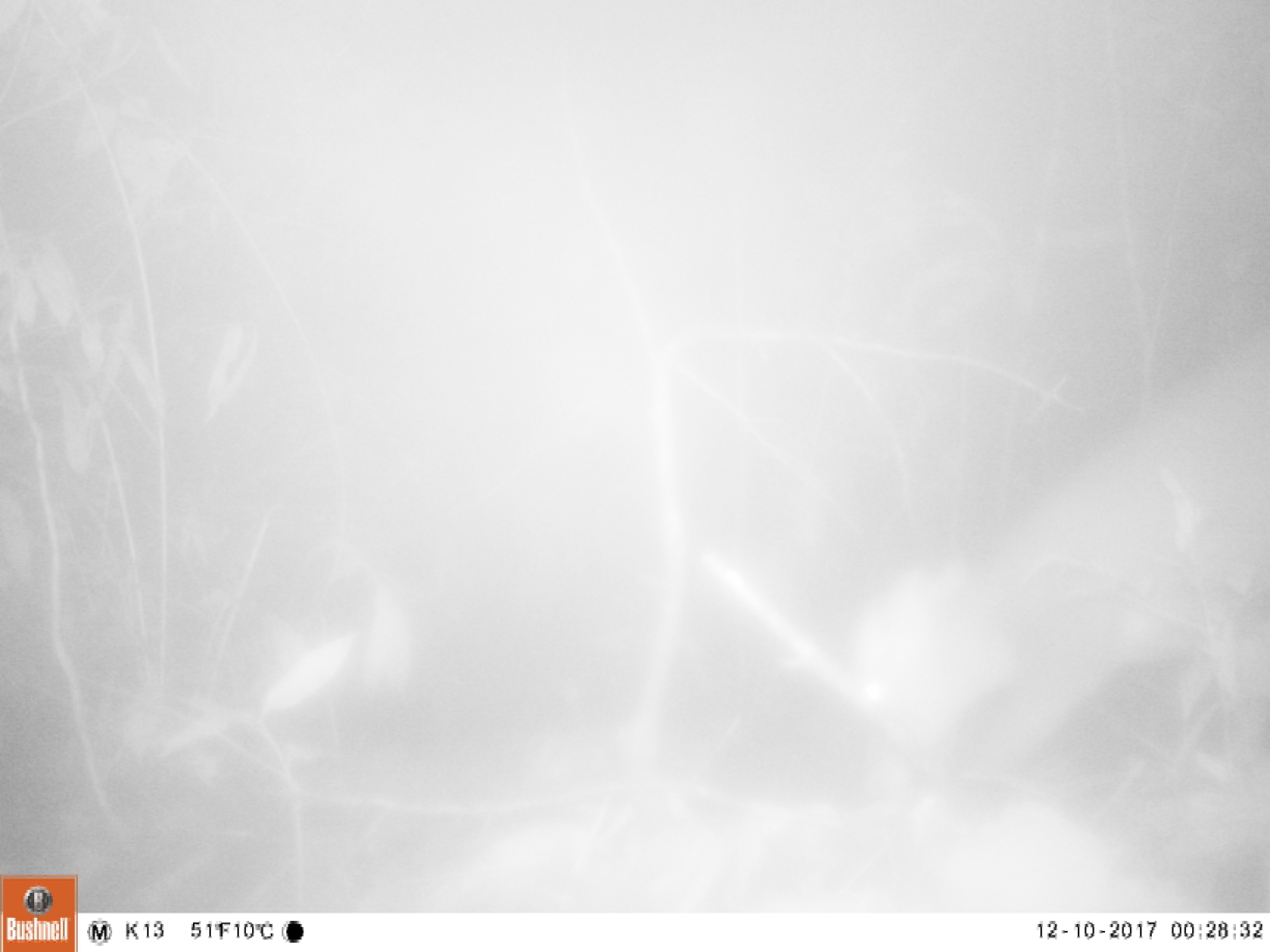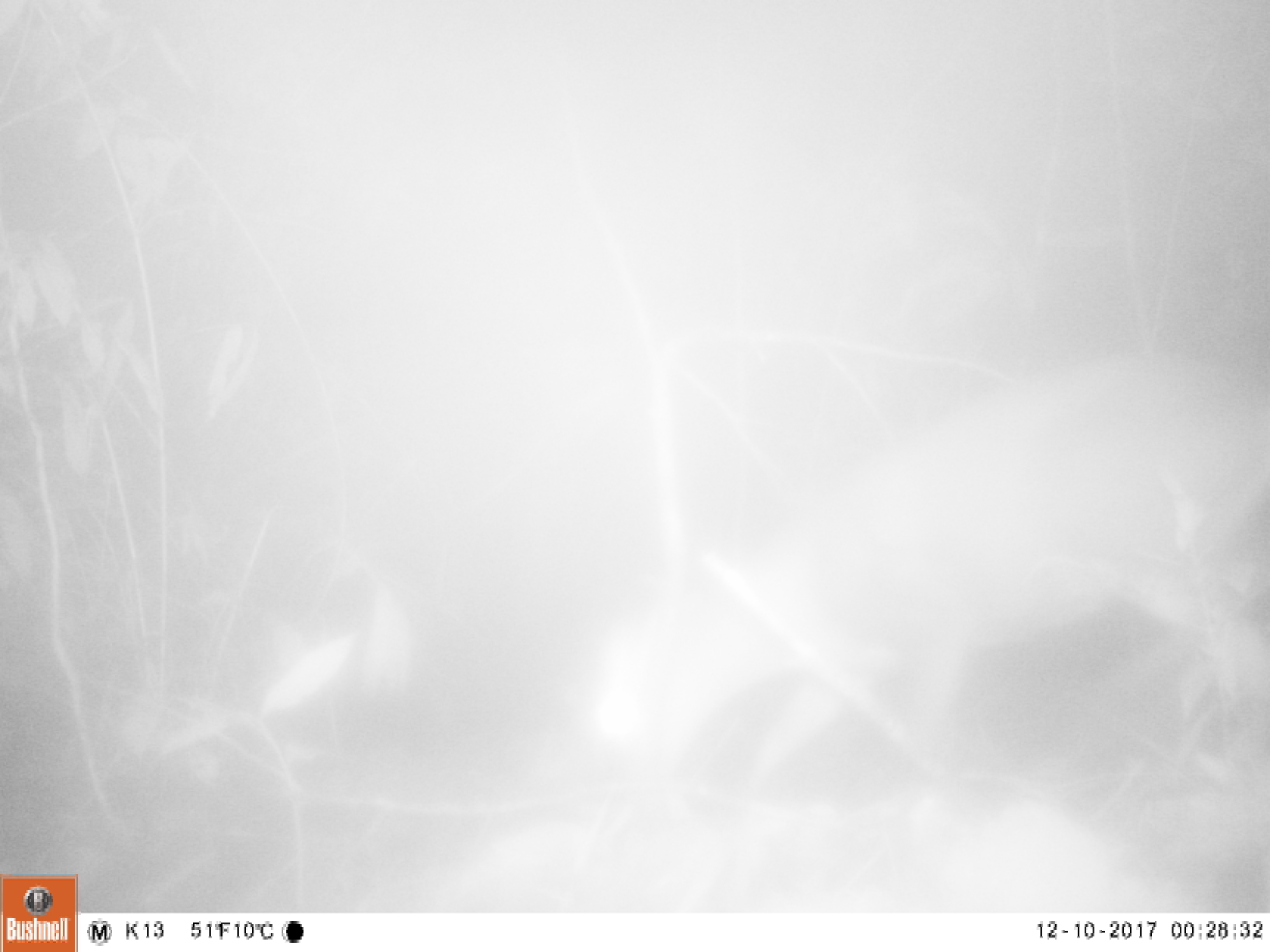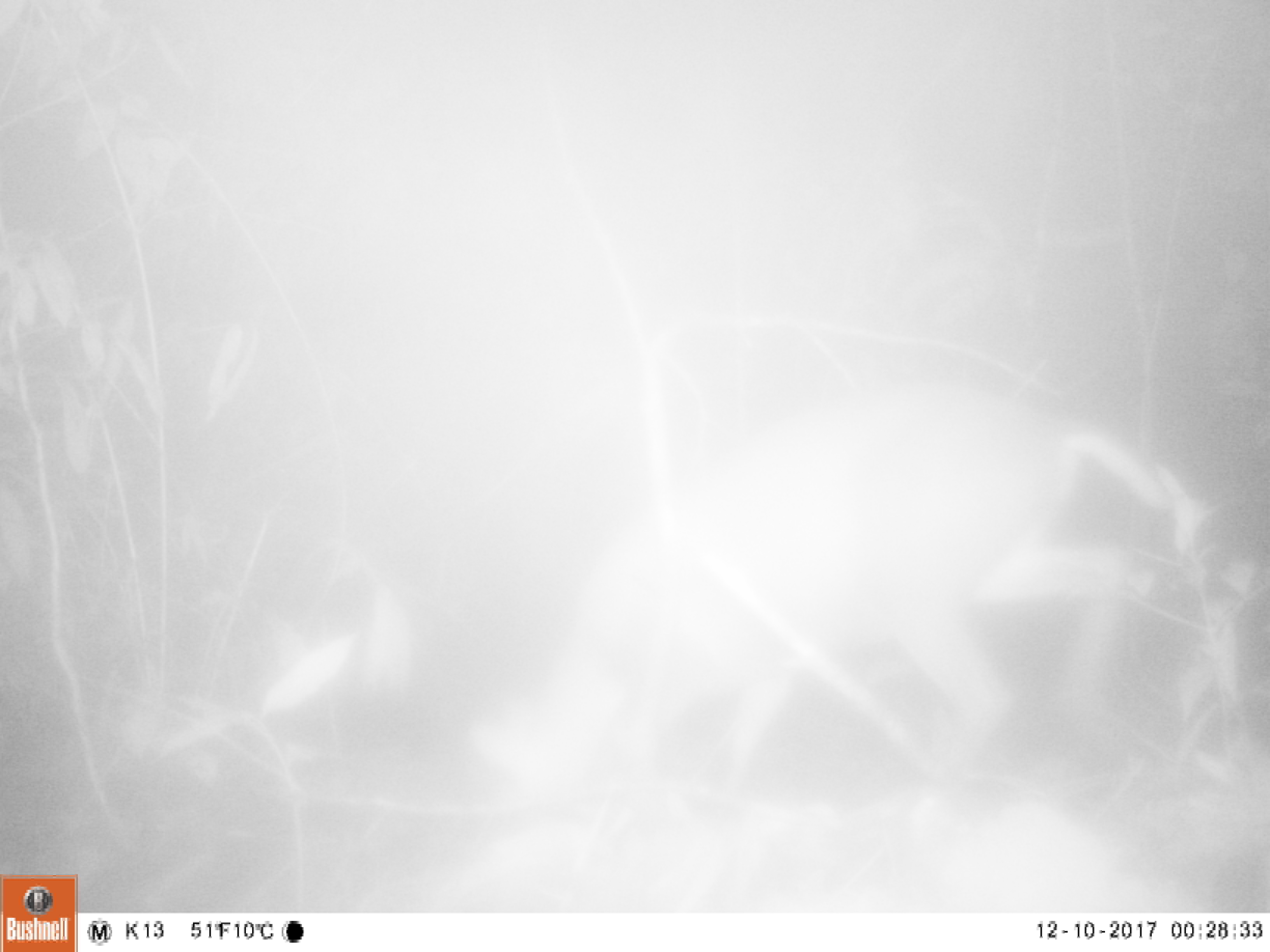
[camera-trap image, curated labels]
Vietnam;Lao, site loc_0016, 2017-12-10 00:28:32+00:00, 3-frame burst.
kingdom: Animalia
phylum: Chordata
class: Mammalia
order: Artiodactyla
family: Cervidae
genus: Muntiacus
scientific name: Muntiacus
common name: muntjacs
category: unidentified muntjac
Unidentified muntjac (muntjacs) (Muntiacus). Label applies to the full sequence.